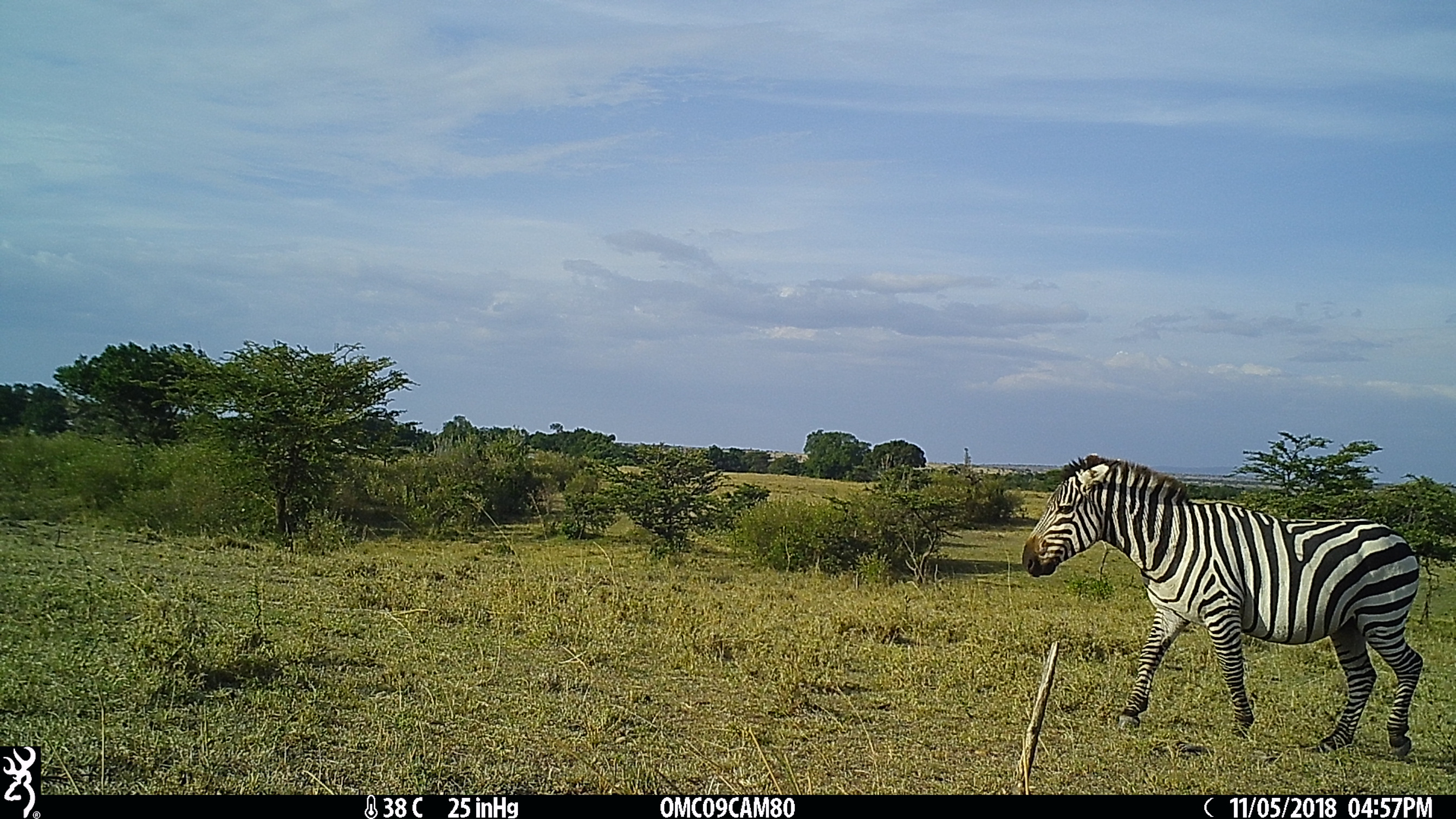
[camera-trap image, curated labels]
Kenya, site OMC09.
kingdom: Animalia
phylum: Chordata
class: Mammalia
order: Perissodactyla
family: Equidae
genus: Equus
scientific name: Equus quagga burchellii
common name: burchell's zebra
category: zebra